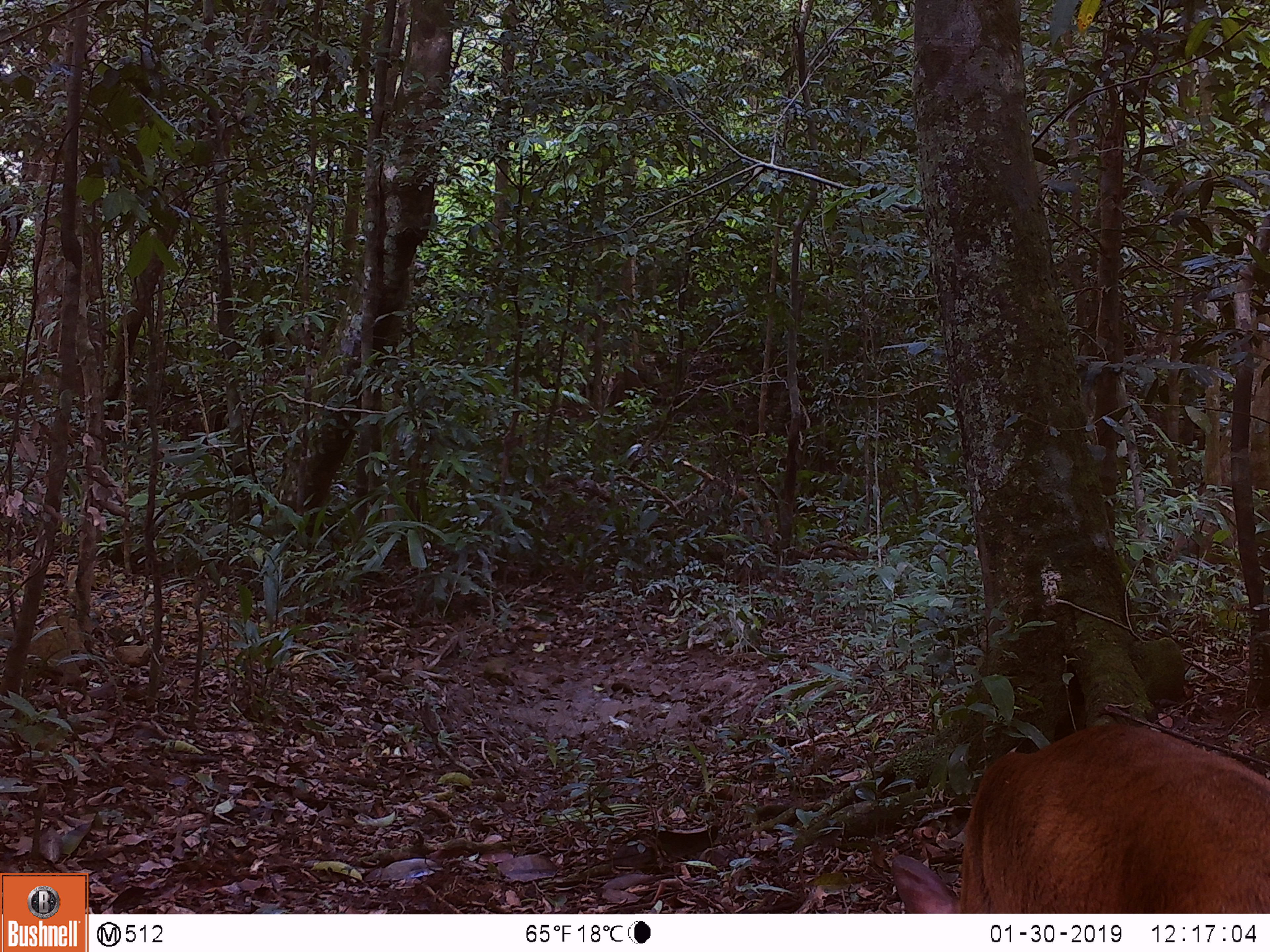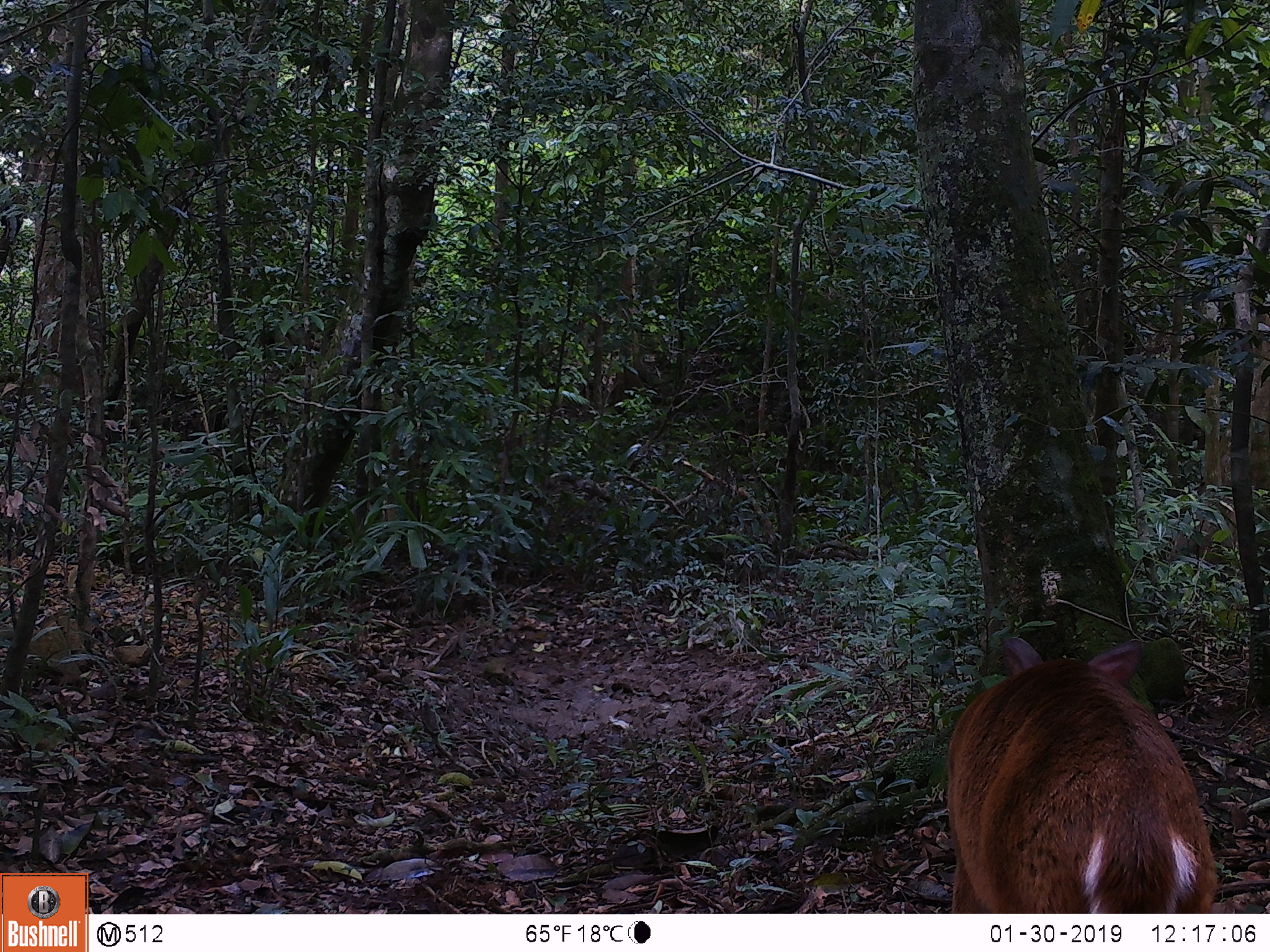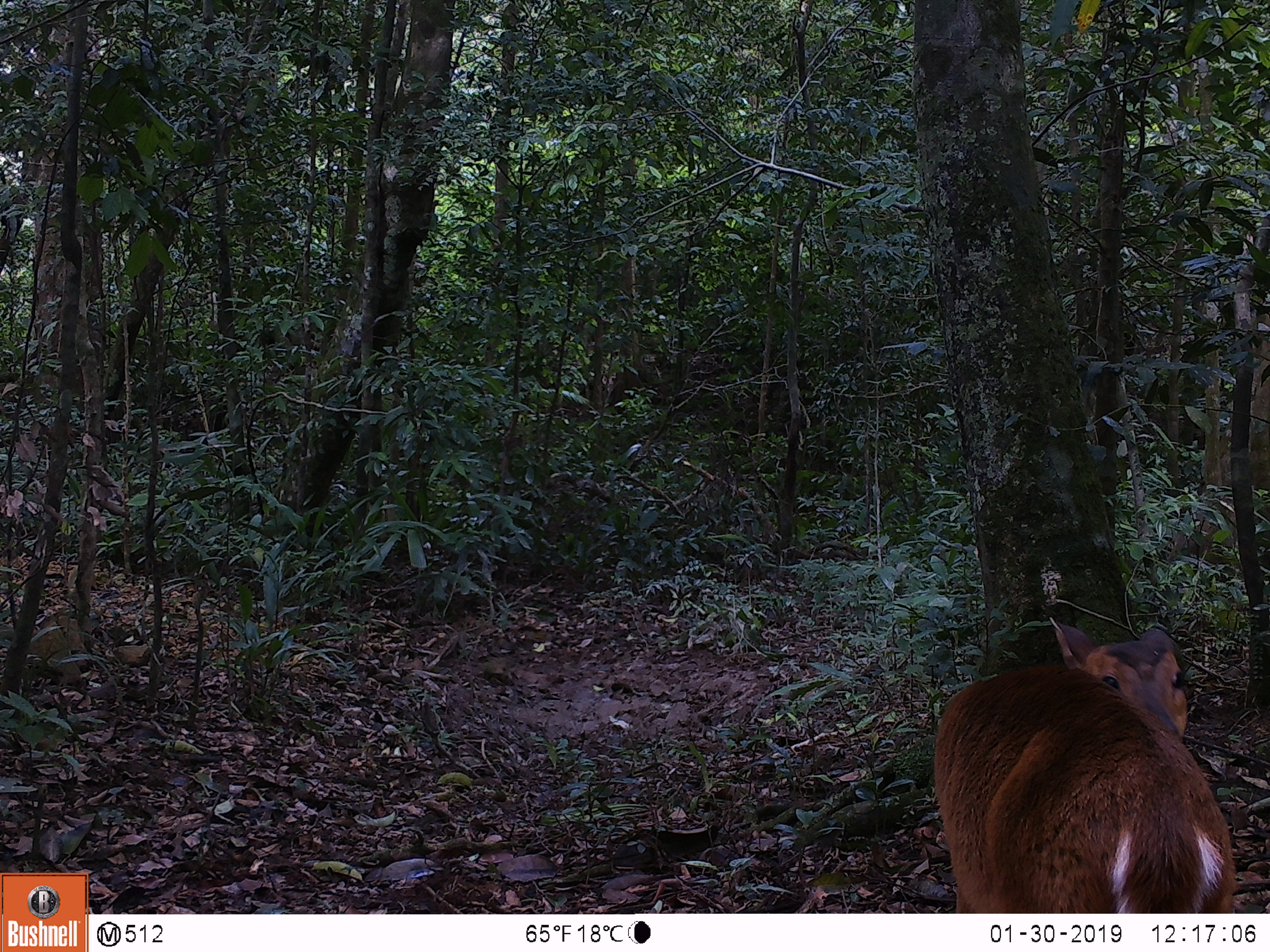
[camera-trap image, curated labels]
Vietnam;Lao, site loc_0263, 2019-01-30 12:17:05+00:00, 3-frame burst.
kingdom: Animalia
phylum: Chordata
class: Mammalia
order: Artiodactyla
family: Cervidae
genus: Muntiacus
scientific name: Muntiacus vuquangensis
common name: large-antlered muntjac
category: large antlered muntjac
Large antlered muntjac (large-antlered muntjac) (Muntiacus vuquangensis). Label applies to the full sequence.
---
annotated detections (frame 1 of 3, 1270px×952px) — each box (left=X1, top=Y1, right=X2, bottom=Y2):
large antlered muntjac: (left=889, top=721, right=1270, bottom=913)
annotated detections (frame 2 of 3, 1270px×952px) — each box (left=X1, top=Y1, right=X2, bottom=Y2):
large antlered muntjac: (left=947, top=634, right=1219, bottom=913)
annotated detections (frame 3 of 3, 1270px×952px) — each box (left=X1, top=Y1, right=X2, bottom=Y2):
large antlered muntjac: (left=932, top=616, right=1234, bottom=913)